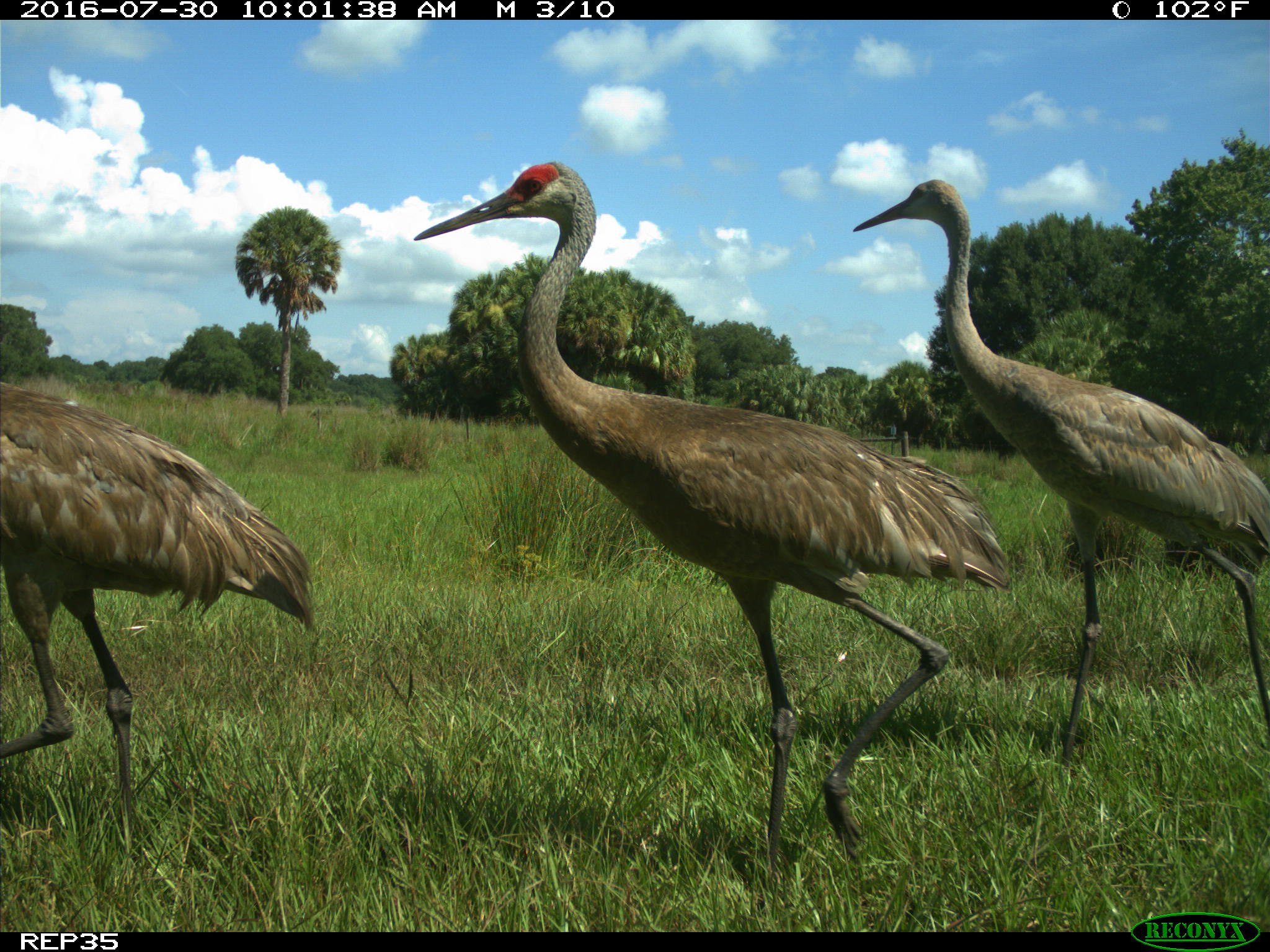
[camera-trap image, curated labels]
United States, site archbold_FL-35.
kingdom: Animalia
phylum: Chordata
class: Aves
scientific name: Aves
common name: birds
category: unidentified bird